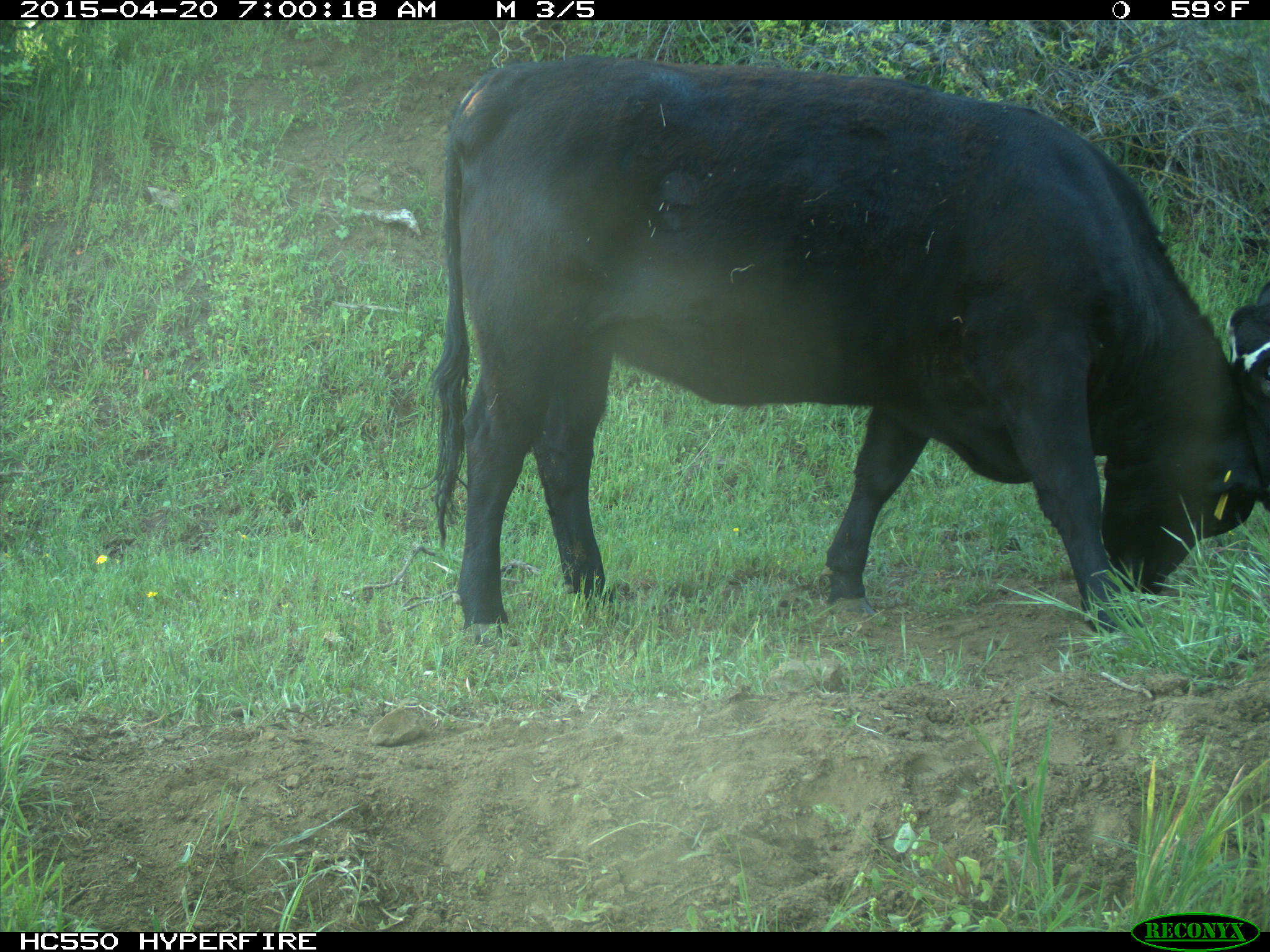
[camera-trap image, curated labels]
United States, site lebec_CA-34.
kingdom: Animalia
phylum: Chordata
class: Mammalia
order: Artiodactyla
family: Bovidae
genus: Bos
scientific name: Bos taurus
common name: domestic cow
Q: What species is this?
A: Bos taurus (domestic cow).